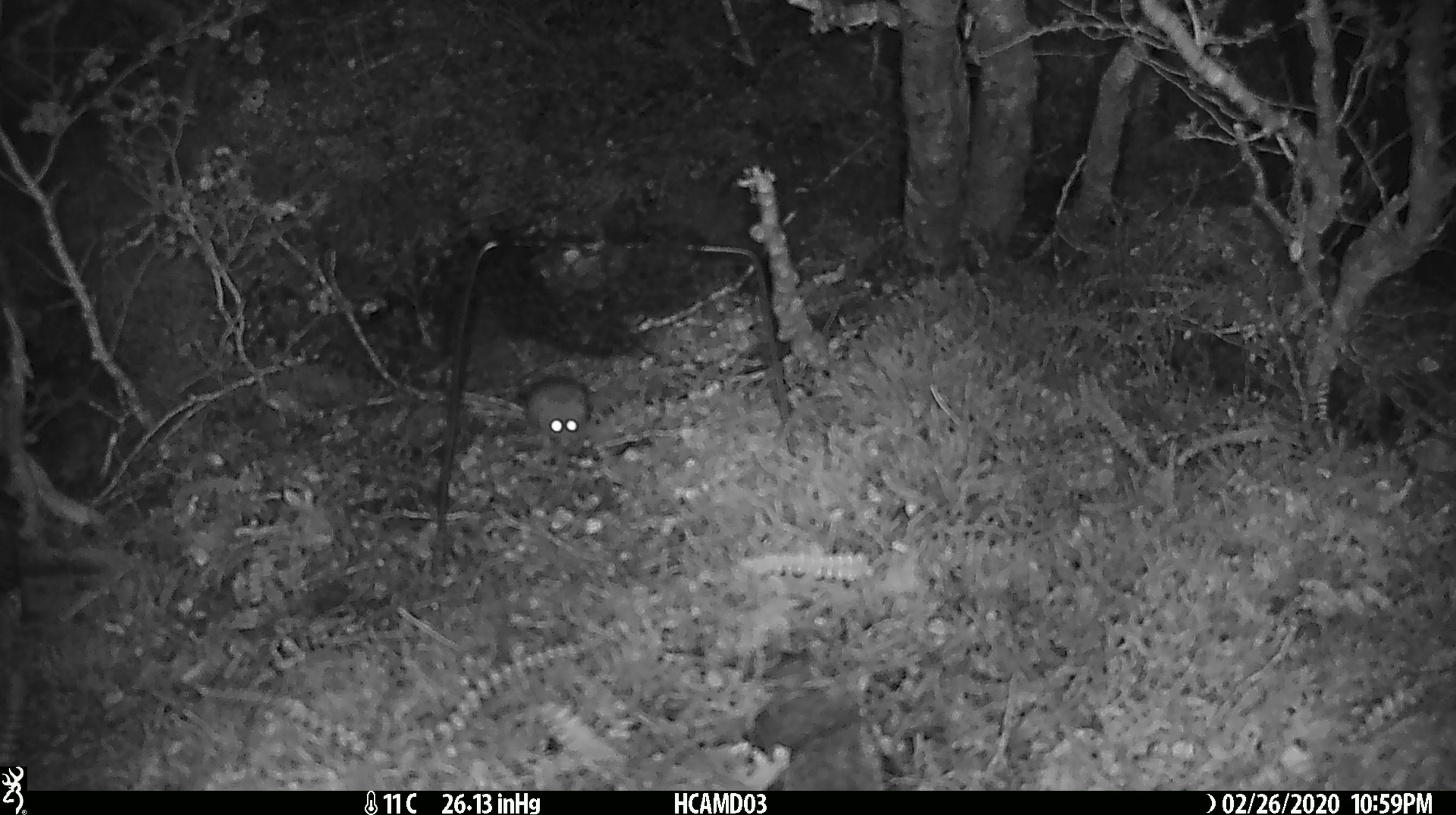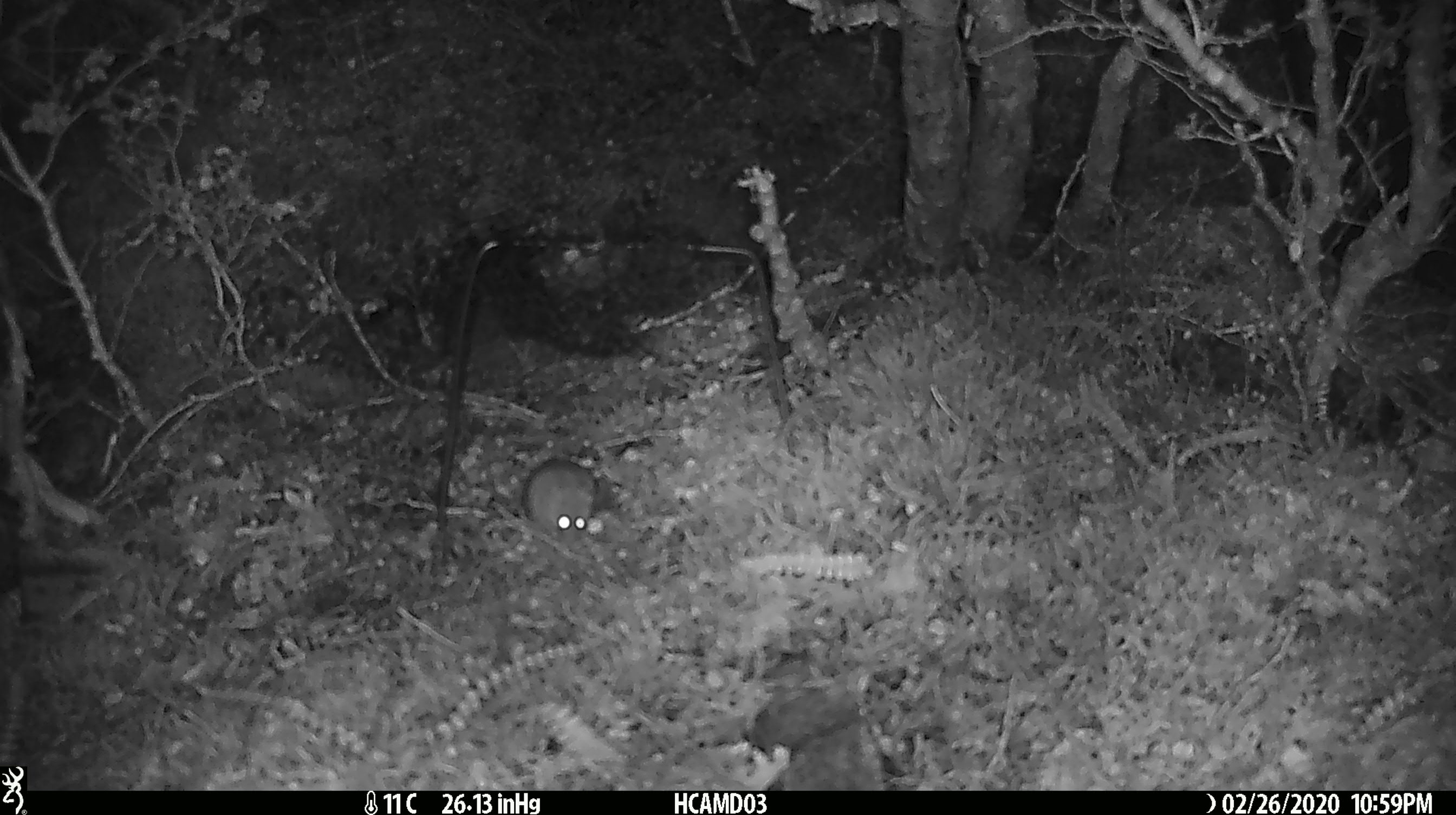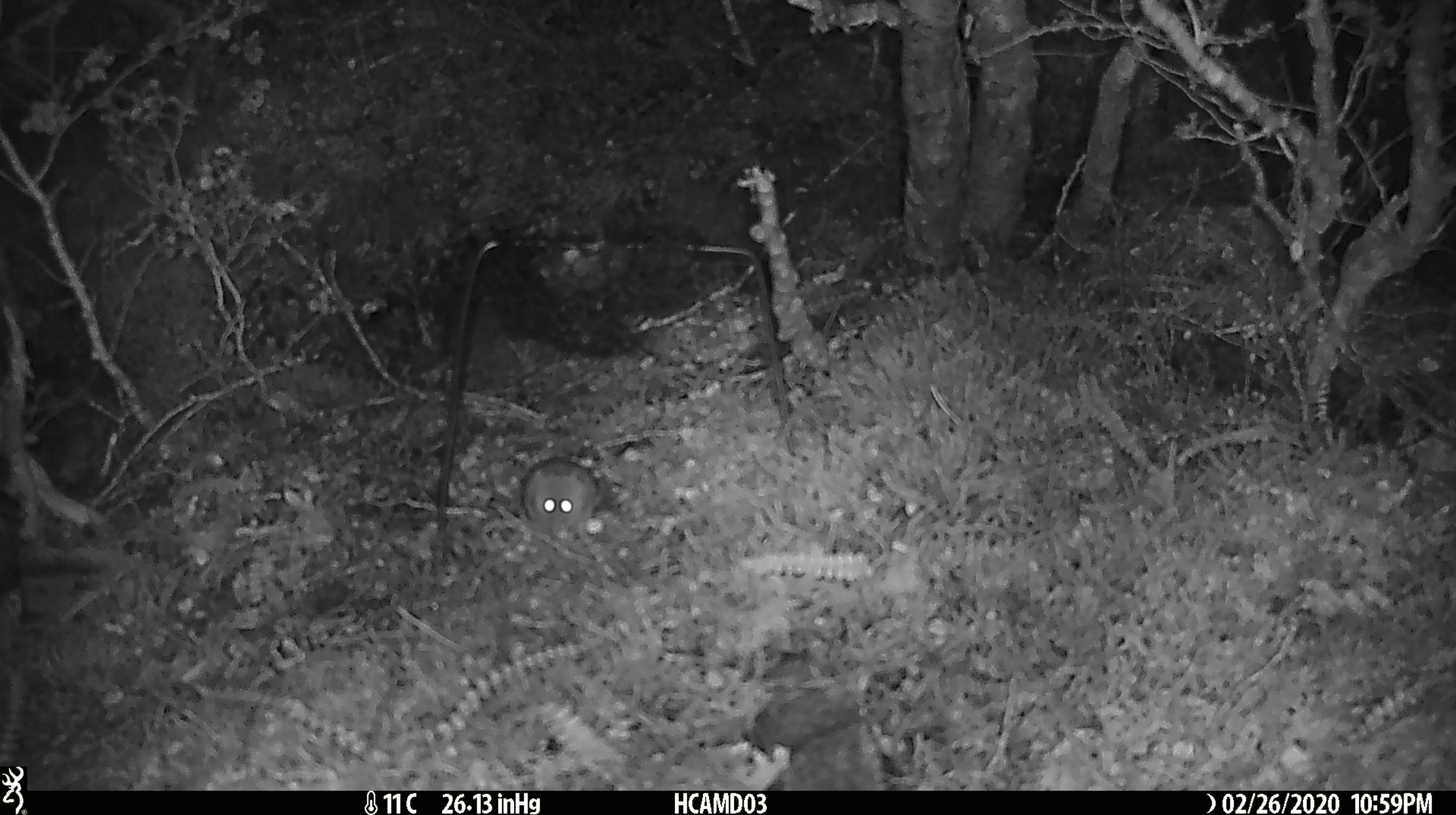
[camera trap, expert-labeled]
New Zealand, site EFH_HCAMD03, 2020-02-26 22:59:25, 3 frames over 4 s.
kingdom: Animalia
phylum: Chordata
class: Mammalia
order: Rodentia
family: Muridae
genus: Mus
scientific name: Mus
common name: mouse